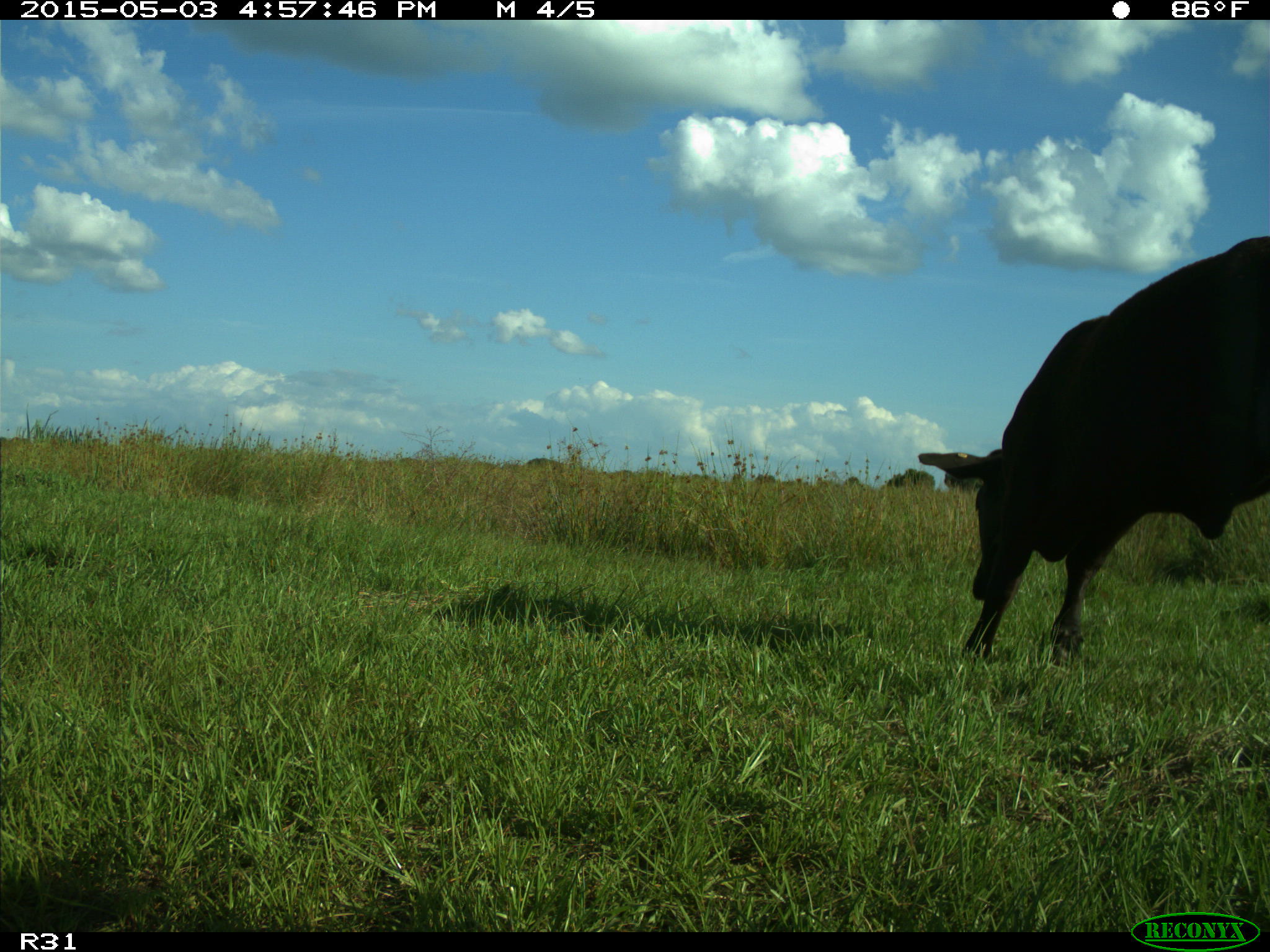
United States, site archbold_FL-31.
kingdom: Animalia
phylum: Chordata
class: Mammalia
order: Artiodactyla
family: Bovidae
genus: Bos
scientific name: Bos taurus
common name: domestic cow